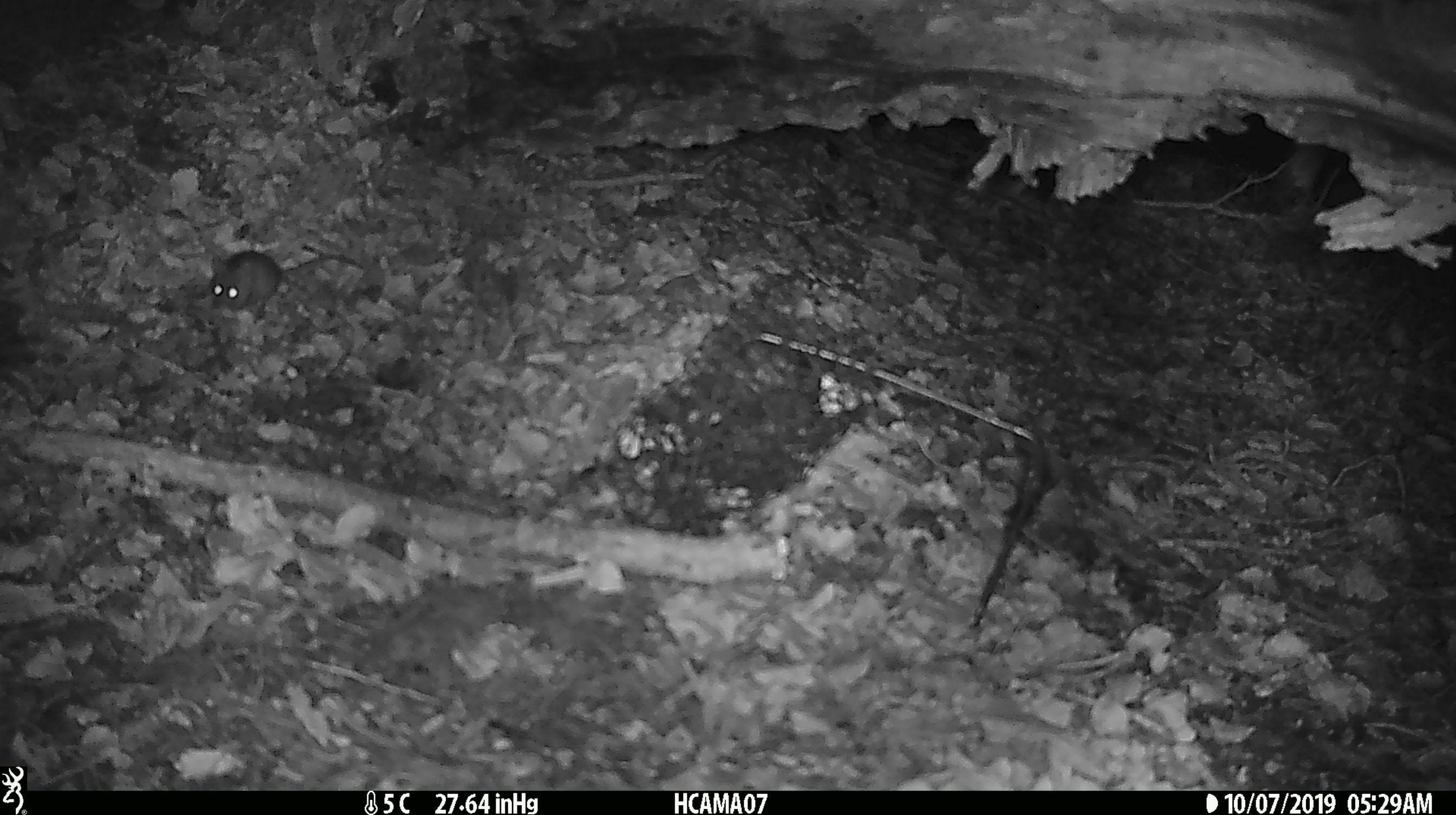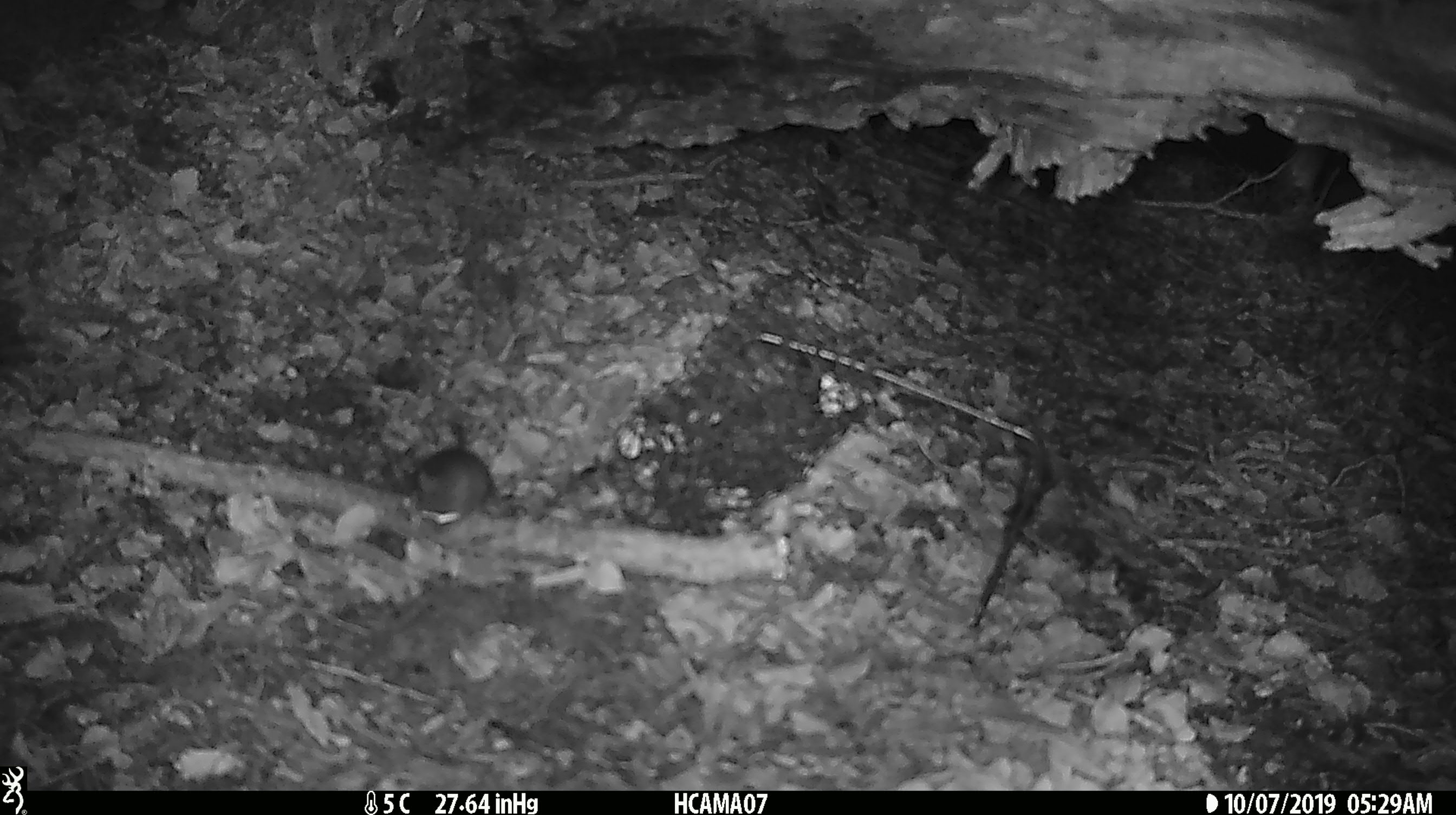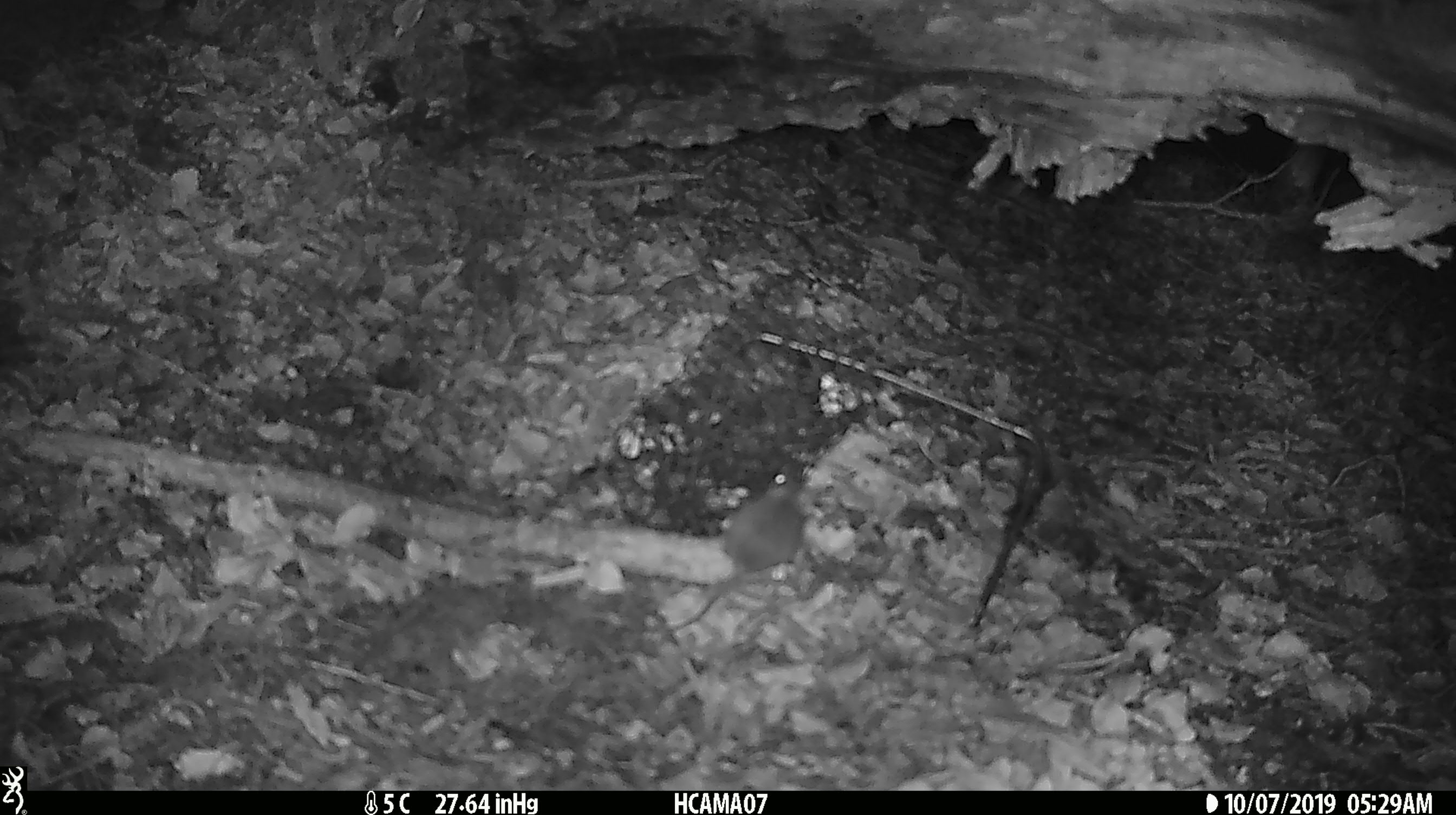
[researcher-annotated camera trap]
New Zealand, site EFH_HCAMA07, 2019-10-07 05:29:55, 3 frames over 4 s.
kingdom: Animalia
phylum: Chordata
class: Mammalia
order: Rodentia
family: Muridae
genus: Mus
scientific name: Mus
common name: mouse